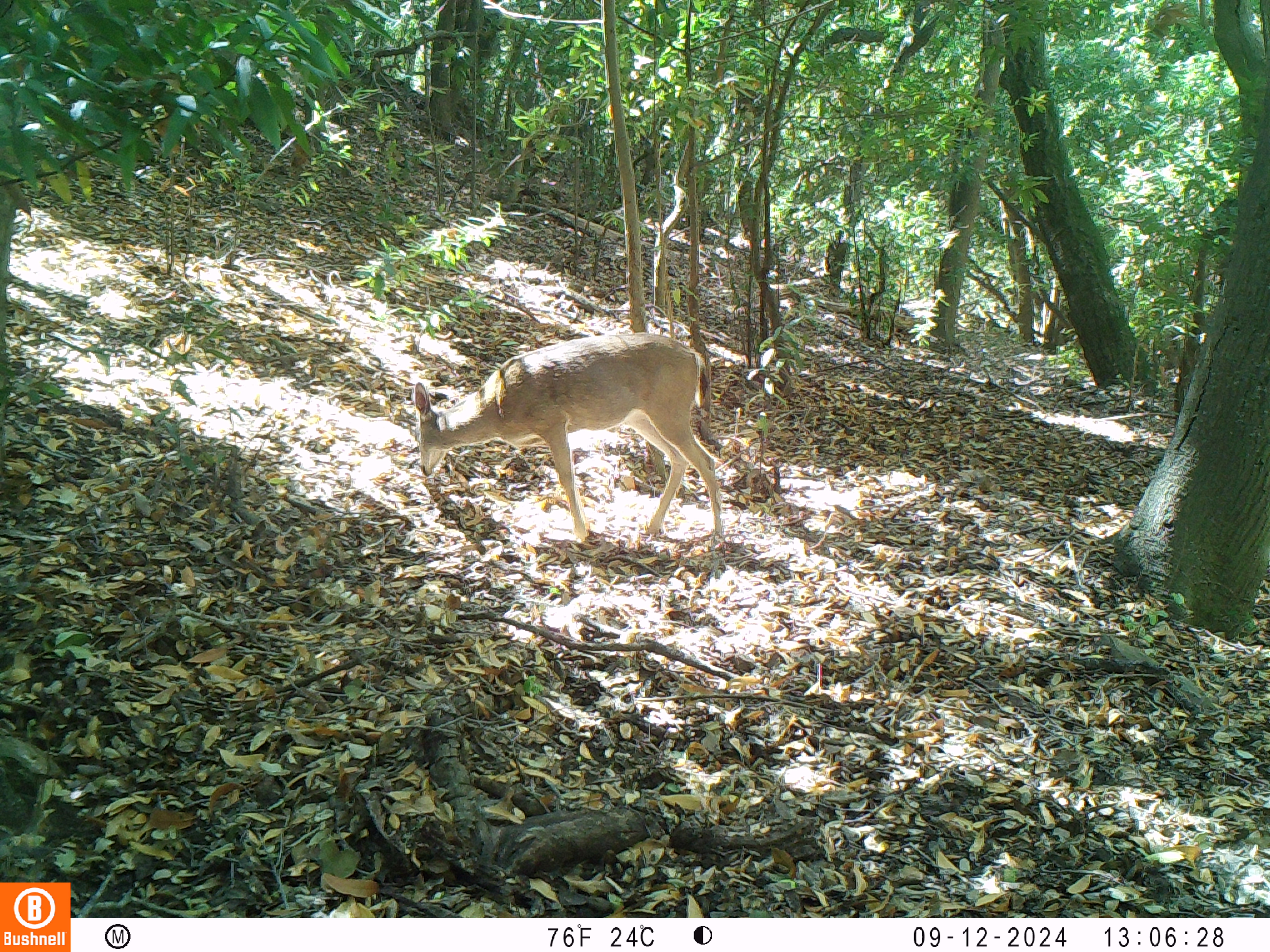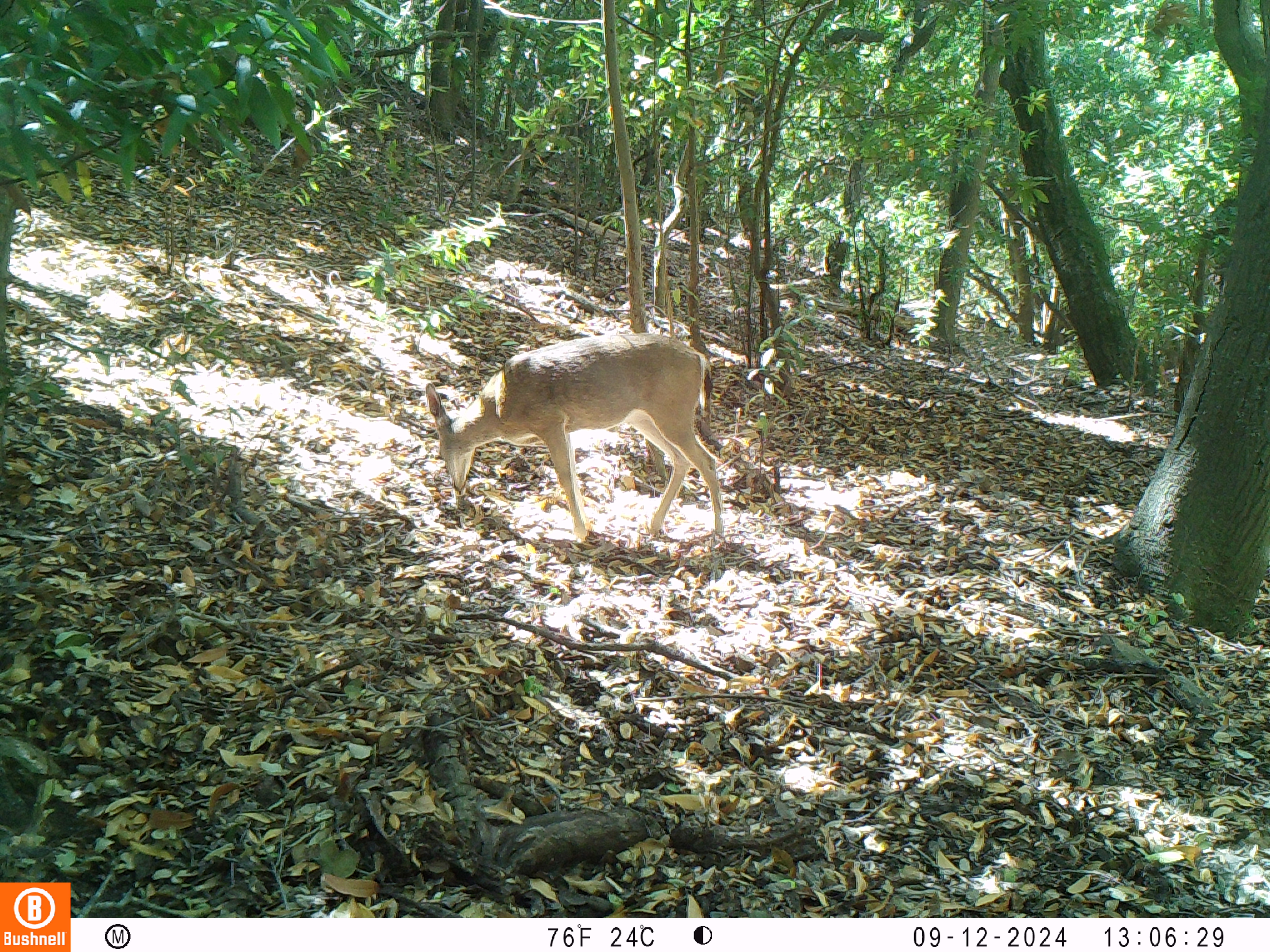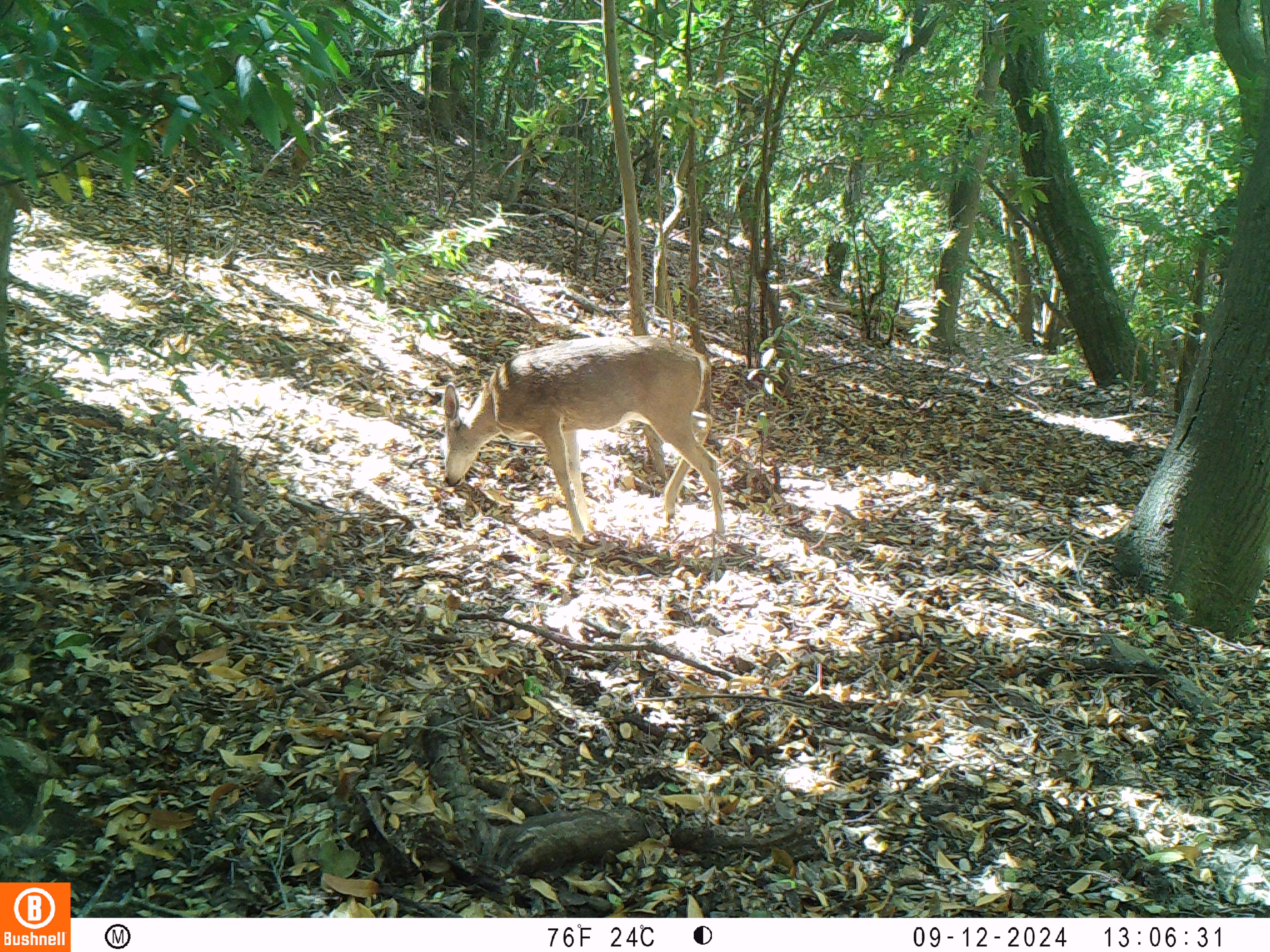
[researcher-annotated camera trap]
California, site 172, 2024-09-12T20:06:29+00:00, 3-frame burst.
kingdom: Animalia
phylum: Chordata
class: Mammalia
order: Artiodactyla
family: Cervidae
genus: Odocoileus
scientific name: Odocoileus hemionus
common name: mule deer